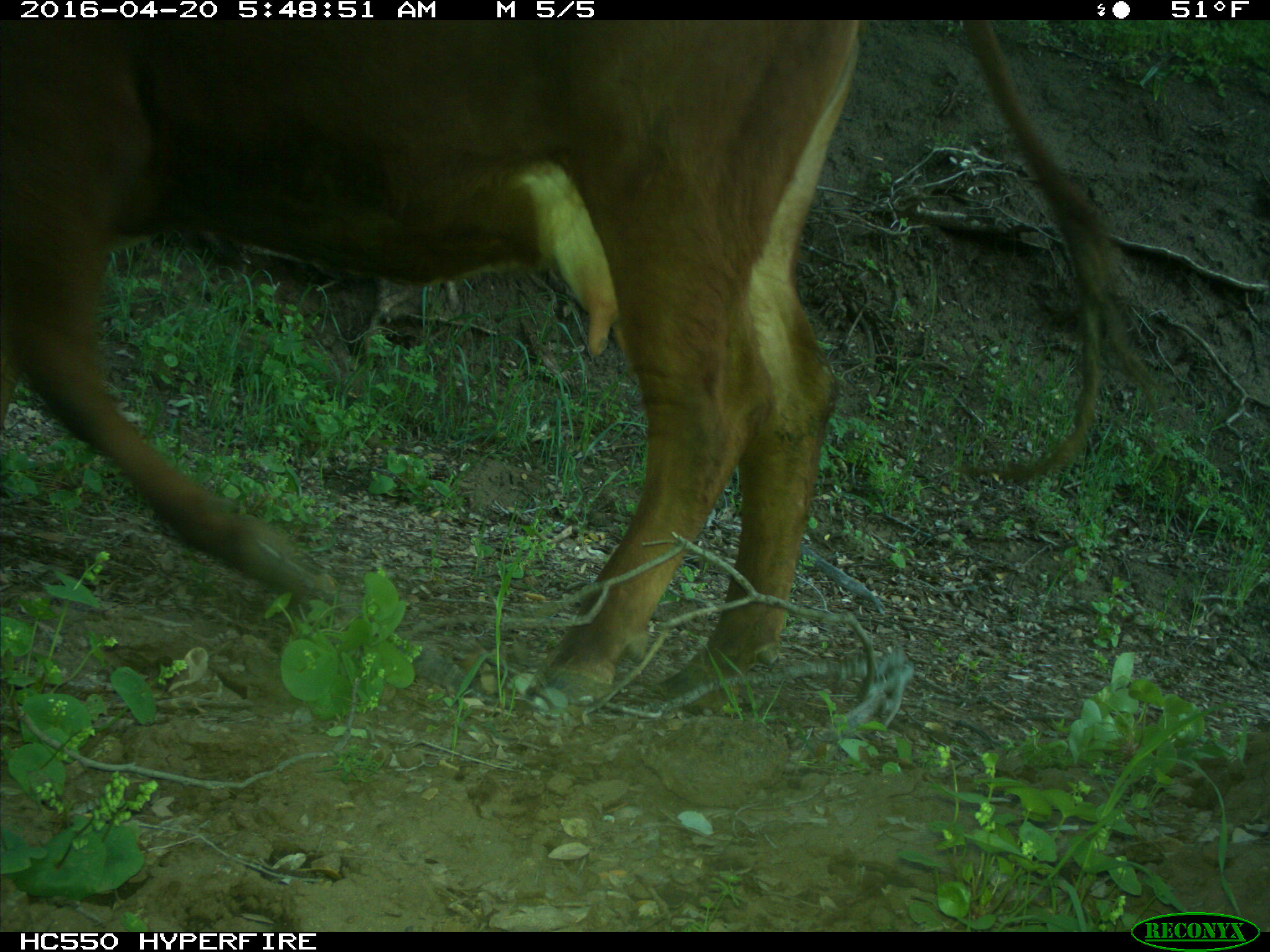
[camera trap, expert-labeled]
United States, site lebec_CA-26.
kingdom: Animalia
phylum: Chordata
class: Mammalia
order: Artiodactyla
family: Bovidae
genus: Bos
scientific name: Bos taurus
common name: domestic cow